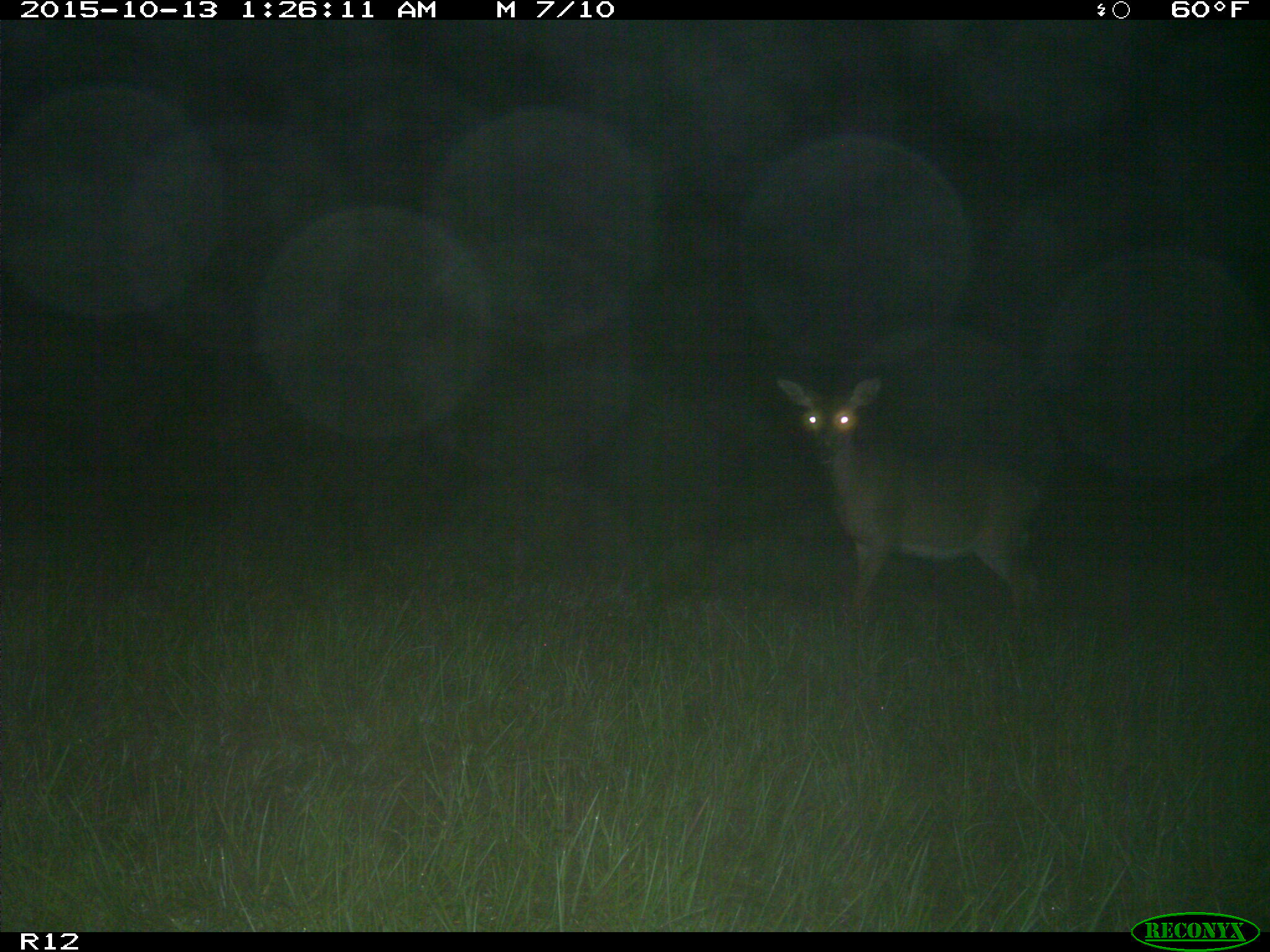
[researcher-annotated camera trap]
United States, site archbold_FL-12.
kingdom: Animalia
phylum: Chordata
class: Mammalia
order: Artiodactyla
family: Cervidae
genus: Odocoileus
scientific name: Odocoileus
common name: deer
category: unidentified deer